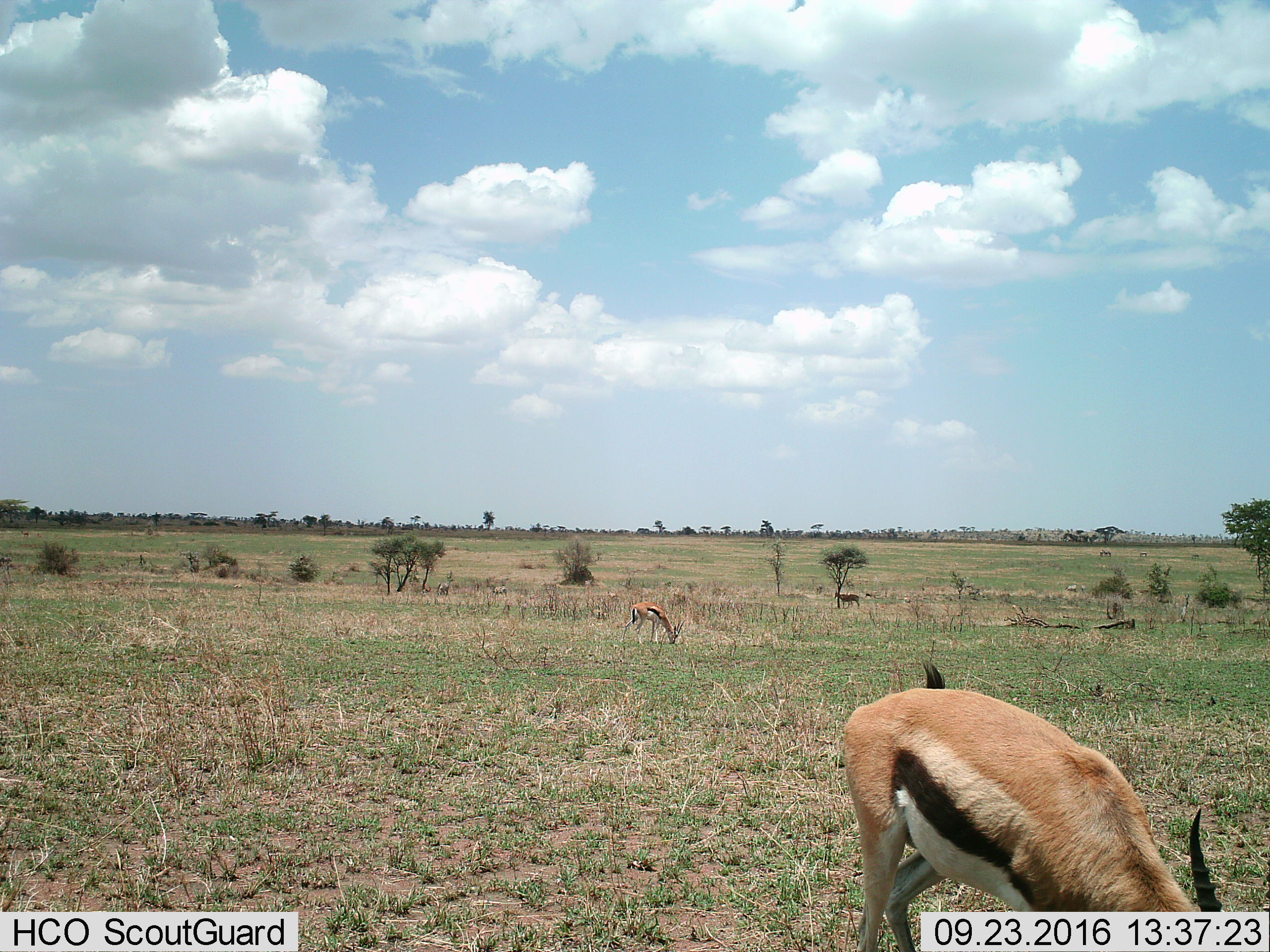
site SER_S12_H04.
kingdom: Animalia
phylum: Chordata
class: Mammalia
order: Artiodactyla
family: Bovidae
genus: Eudorcas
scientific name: Eudorcas thomsonii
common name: thomson's gazelle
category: gazellethomsons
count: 2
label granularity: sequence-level